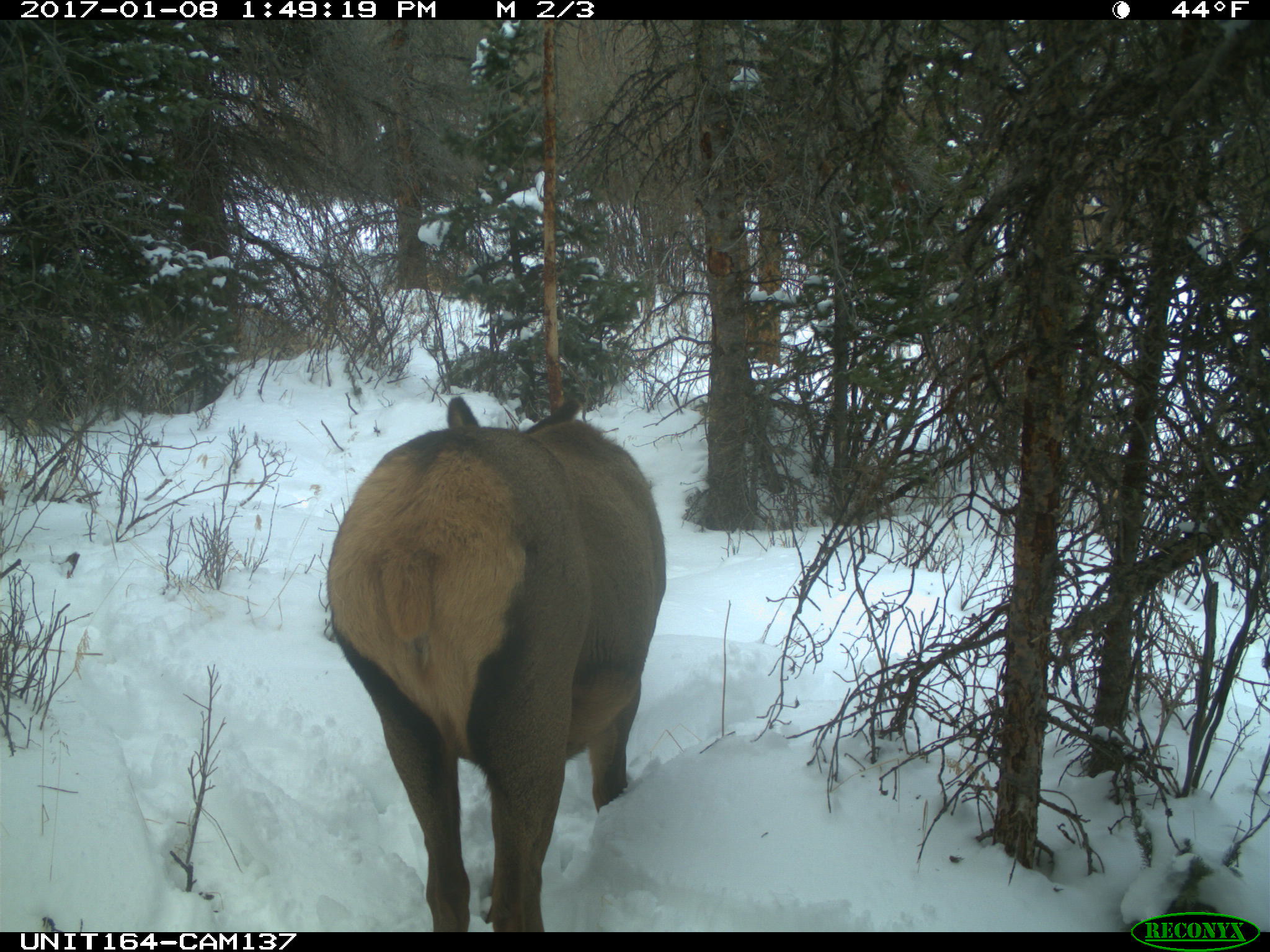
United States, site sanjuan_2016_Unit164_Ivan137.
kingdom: Animalia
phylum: Chordata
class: Mammalia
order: Artiodactyla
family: Cervidae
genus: Cervus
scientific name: Cervus elaphus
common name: red deer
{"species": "Cervus elaphus (red deer)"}